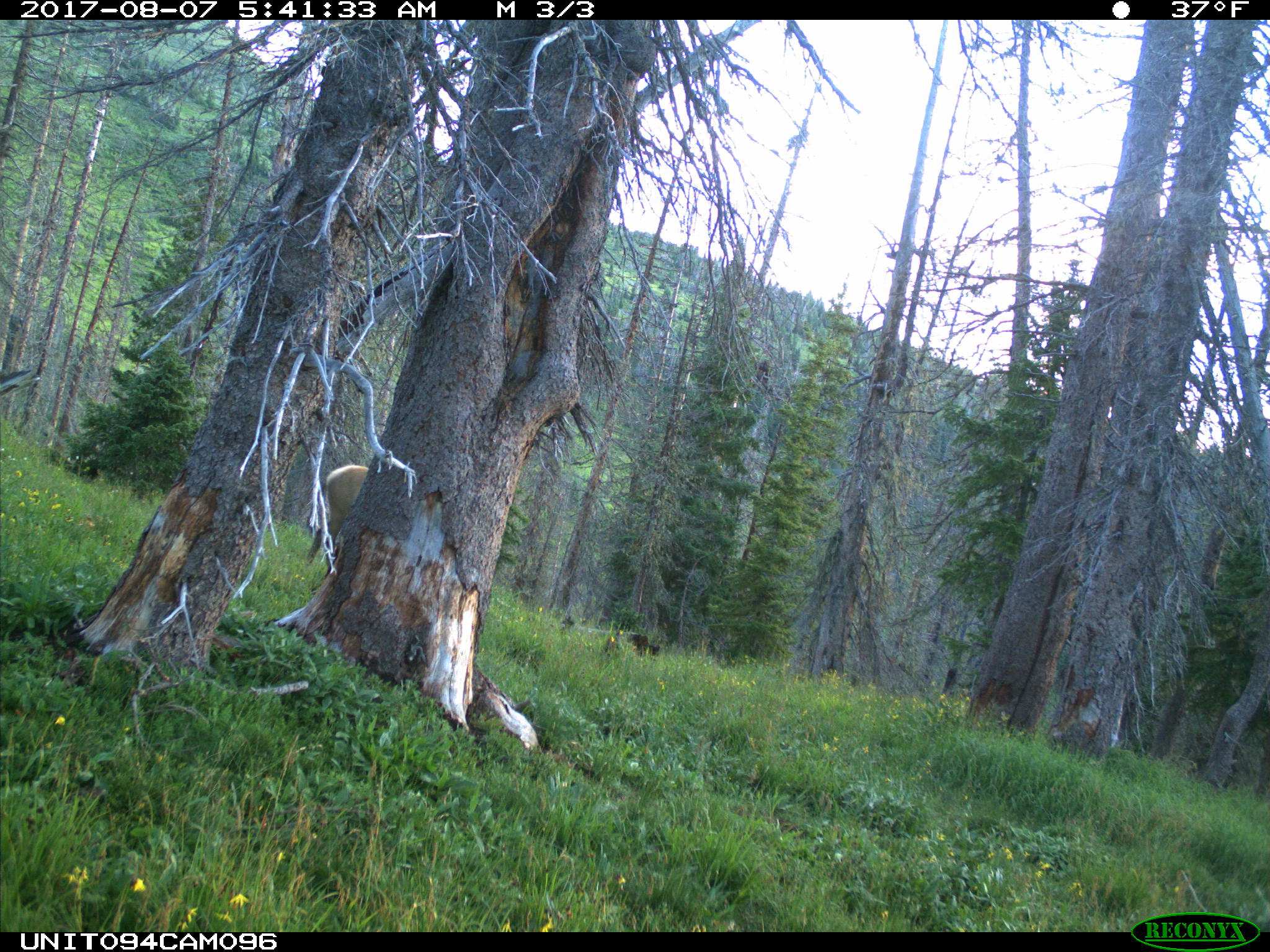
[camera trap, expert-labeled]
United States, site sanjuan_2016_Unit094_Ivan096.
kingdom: Animalia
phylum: Chordata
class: Mammalia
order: Artiodactyla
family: Cervidae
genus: Cervus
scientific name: Cervus elaphus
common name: red deer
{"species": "Cervus elaphus (red deer)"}